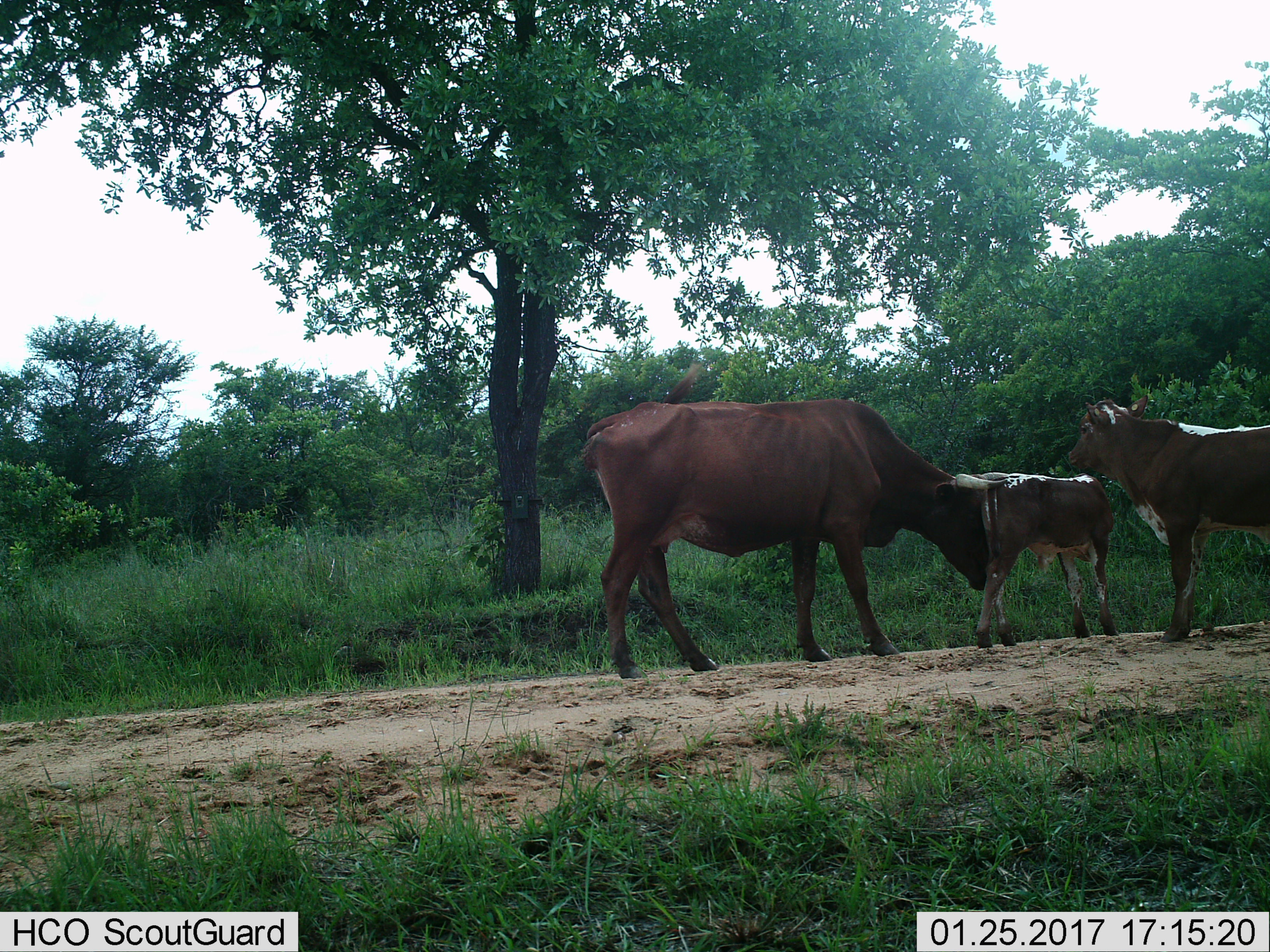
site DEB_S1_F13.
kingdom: Animalia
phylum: Chordata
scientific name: Vertebrata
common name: domestic animal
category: domesticanimal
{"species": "domesticanimal (domestic animal) (Vertebrata)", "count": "3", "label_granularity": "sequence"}